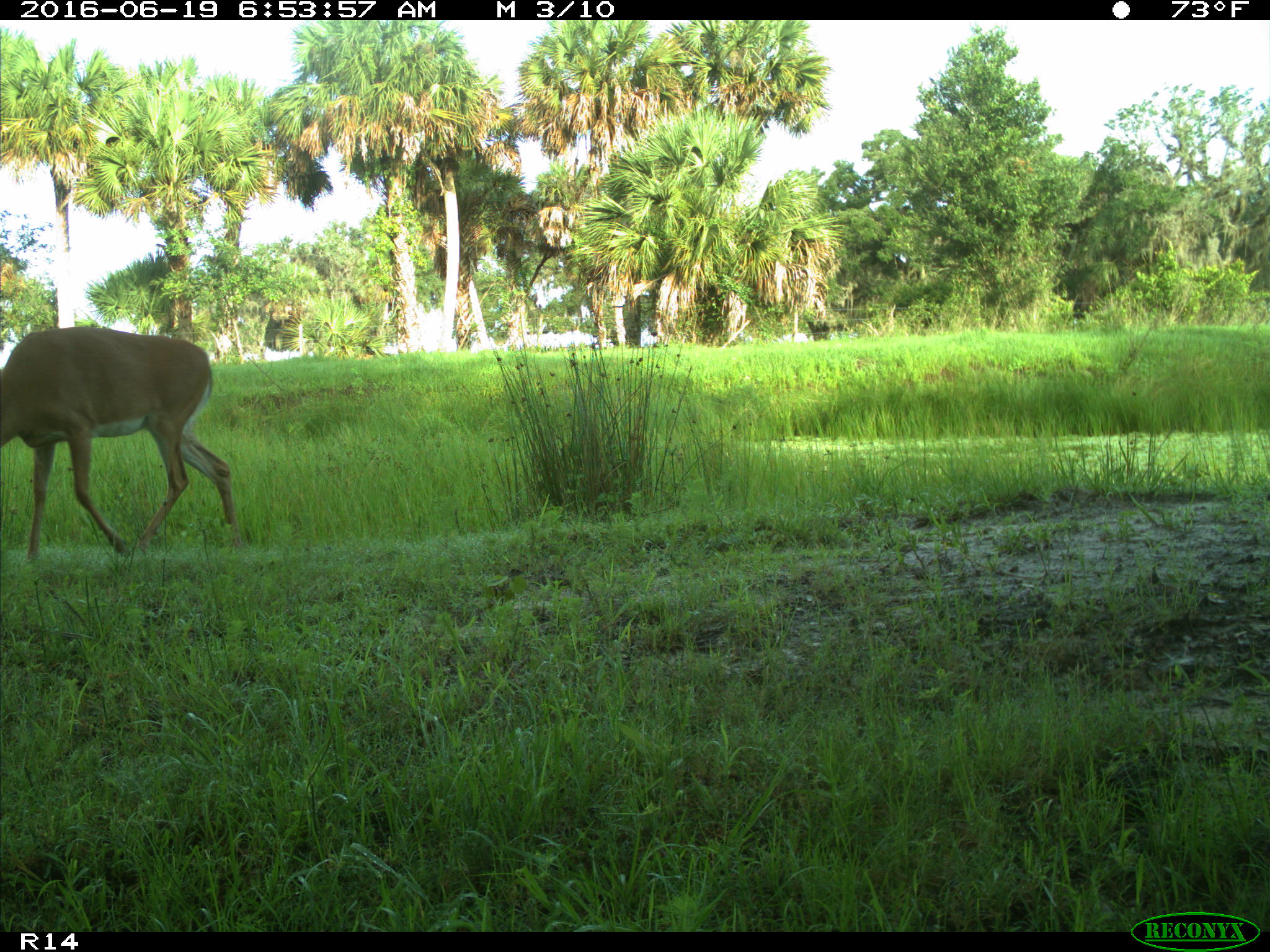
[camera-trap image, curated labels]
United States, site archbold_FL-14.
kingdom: Animalia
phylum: Chordata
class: Mammalia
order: Artiodactyla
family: Cervidae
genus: Odocoileus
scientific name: Odocoileus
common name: deer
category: unidentified deer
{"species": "unidentified deer (deer) (Odocoileus)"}